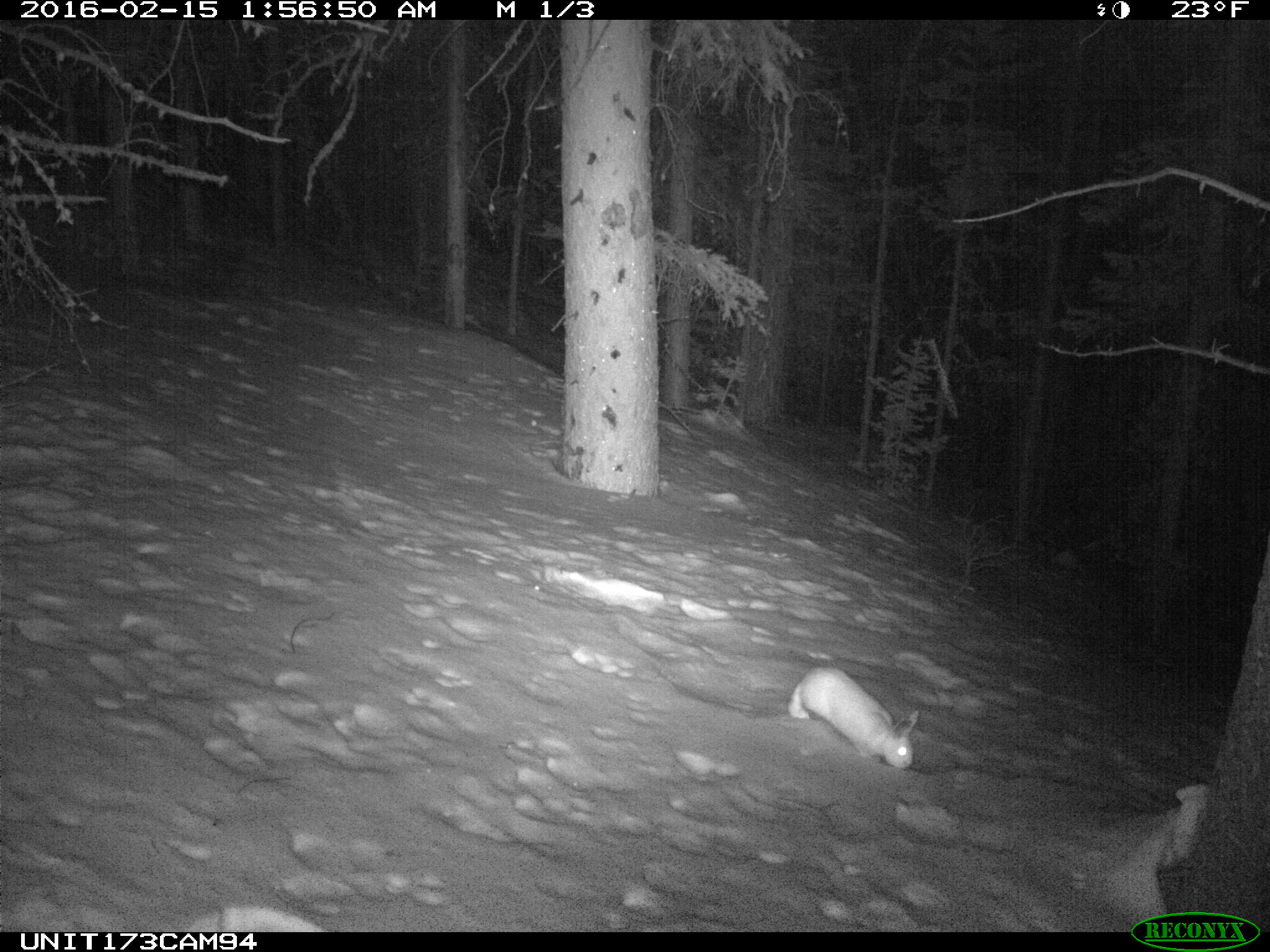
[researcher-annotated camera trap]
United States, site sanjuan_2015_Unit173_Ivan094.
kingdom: Animalia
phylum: Chordata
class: Mammalia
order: Lagomorpha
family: Leporidae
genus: Lepus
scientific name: Lepus americanus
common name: snowshoe hare